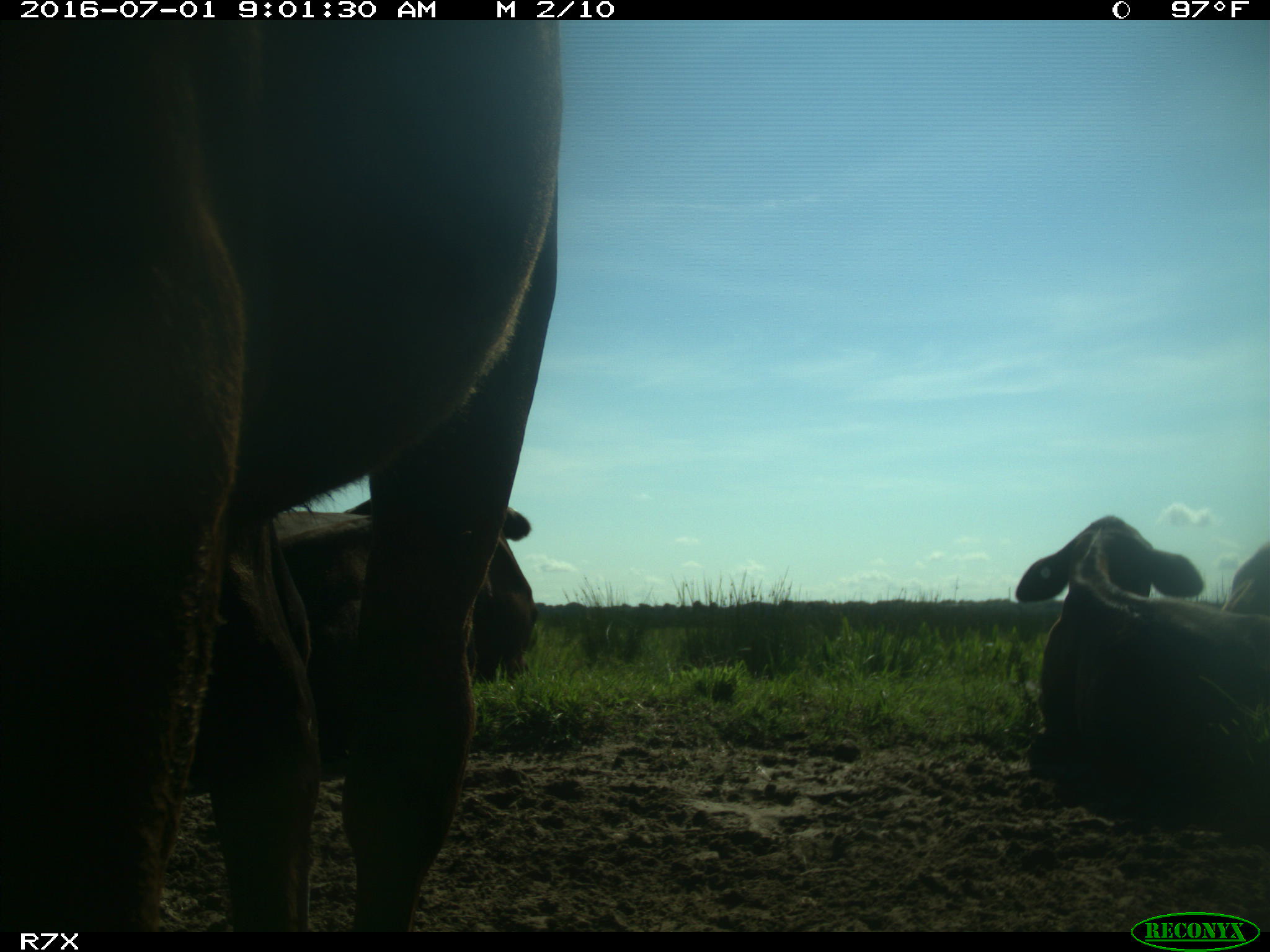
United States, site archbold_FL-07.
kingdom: Animalia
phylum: Chordata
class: Mammalia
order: Artiodactyla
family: Bovidae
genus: Bos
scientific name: Bos taurus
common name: domestic cow